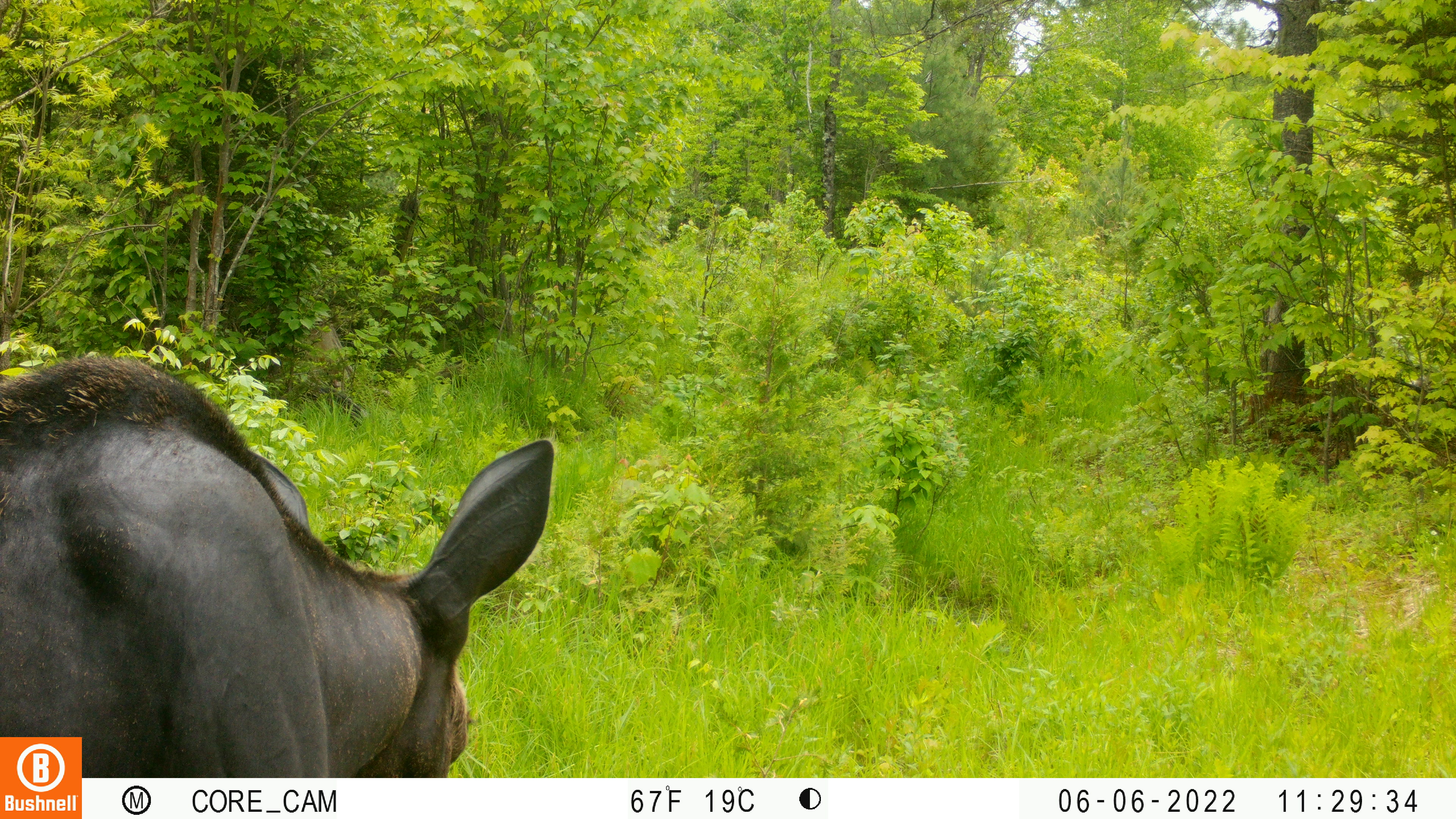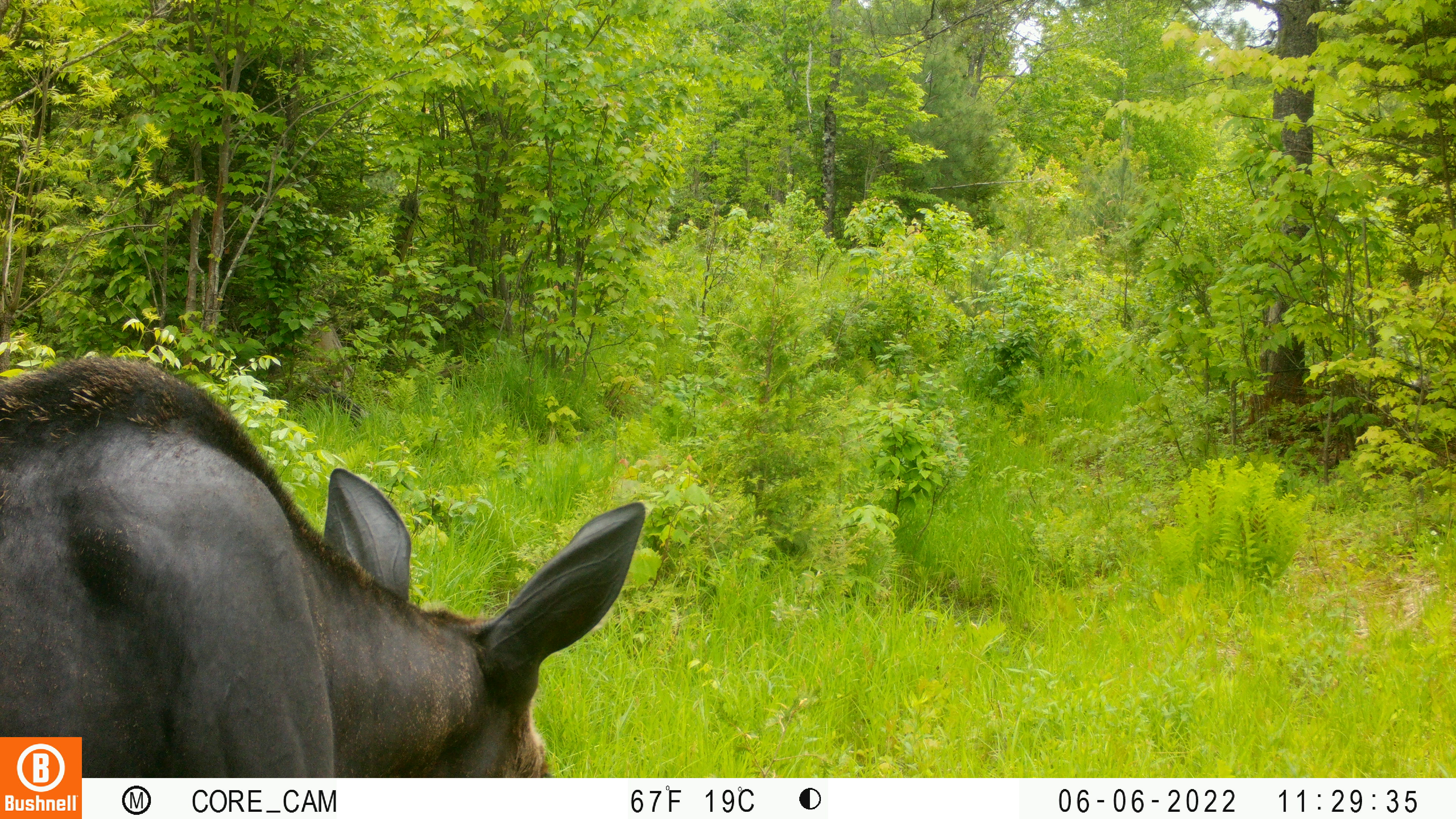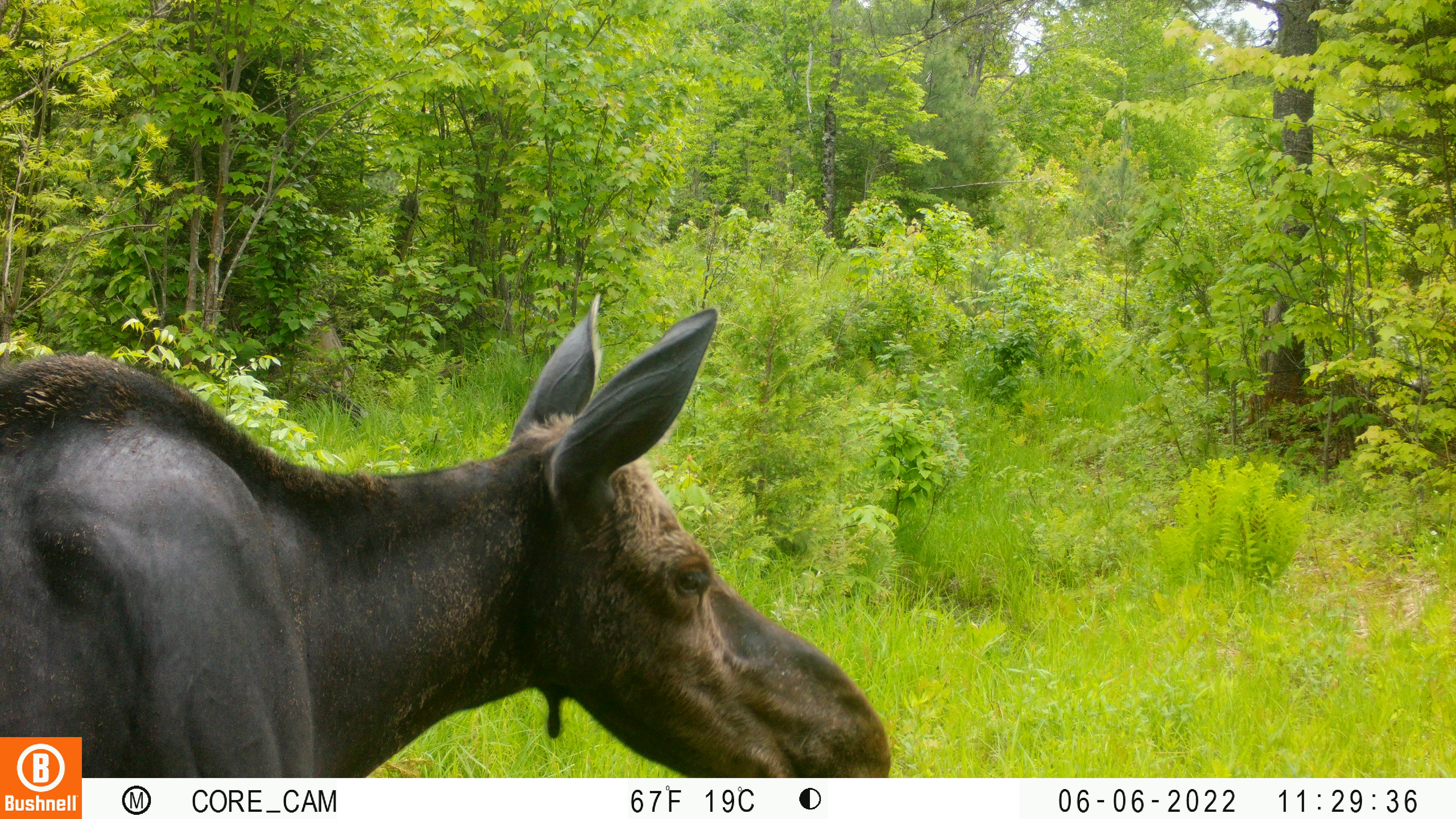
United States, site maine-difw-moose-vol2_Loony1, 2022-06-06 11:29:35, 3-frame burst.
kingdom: Animalia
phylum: Chordata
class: Mammalia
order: Artiodactyla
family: Cervidae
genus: Alces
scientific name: Alces alces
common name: moose